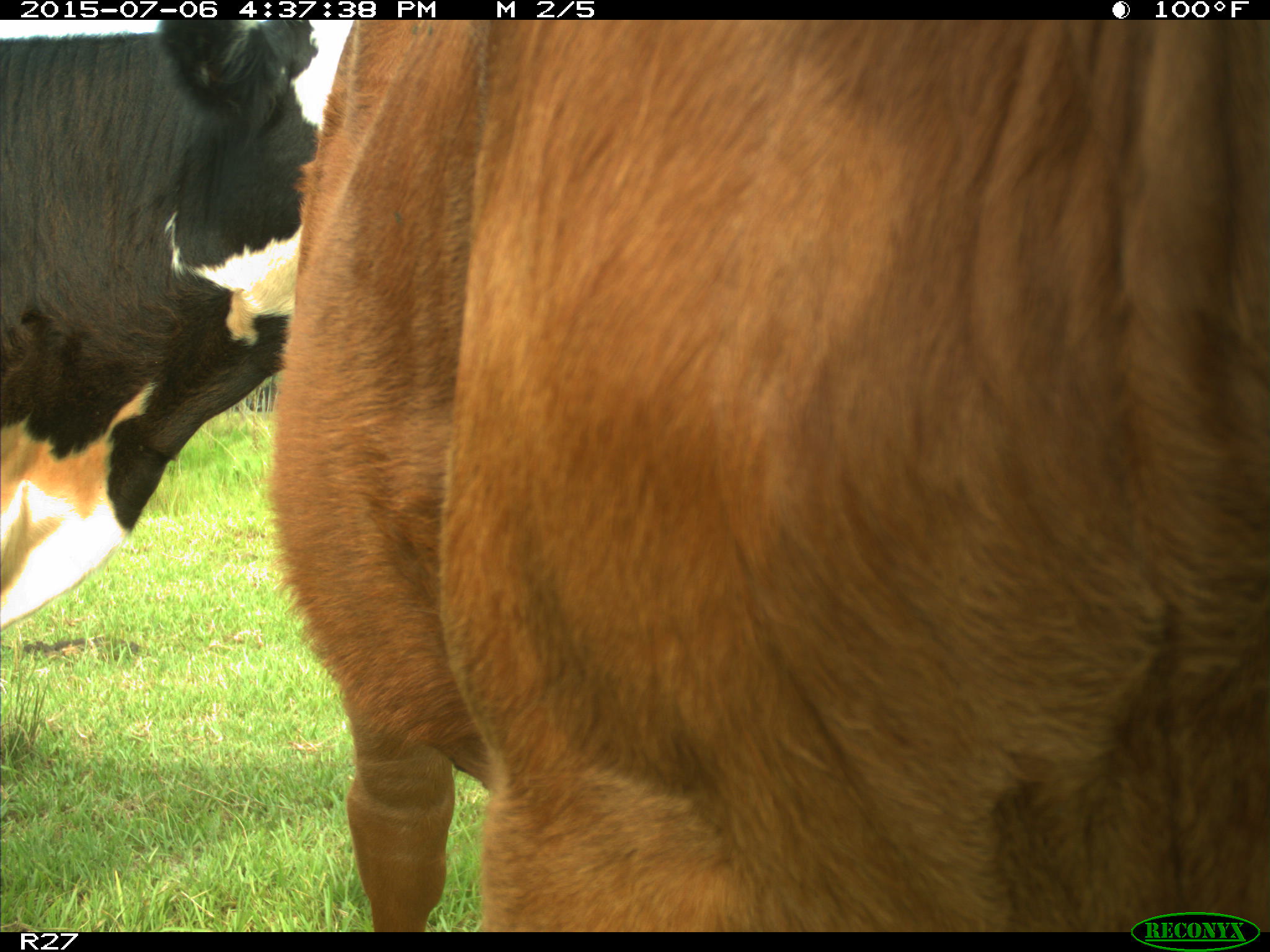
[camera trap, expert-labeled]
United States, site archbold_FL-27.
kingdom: Animalia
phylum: Chordata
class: Mammalia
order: Artiodactyla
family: Bovidae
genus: Bos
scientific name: Bos taurus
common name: domestic cow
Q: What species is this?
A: Bos taurus (domestic cow).